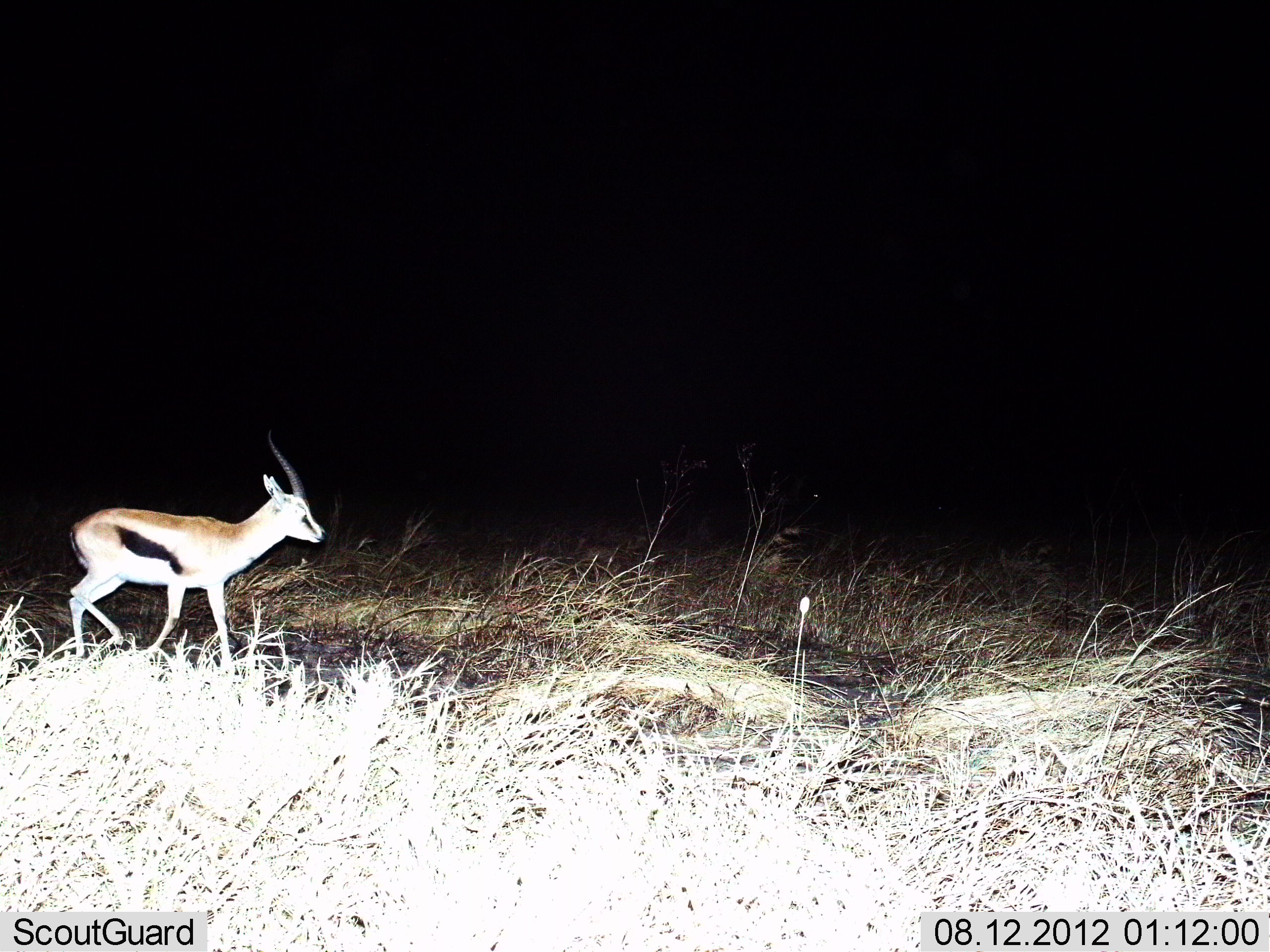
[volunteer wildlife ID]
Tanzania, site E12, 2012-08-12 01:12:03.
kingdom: Animalia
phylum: Chordata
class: Mammalia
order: Artiodactyla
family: Bovidae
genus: Eudorcas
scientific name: Eudorcas thomsonii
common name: thomson's gazelle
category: gazellethomsons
Gazellethomsons (thomson's gazelle) (Eudorcas thomsonii), count 1. Behavior (volunteer vote fractions): standing 30%, resting 0%, moving 70%, interacting 0%. Young present (vote fraction): 0%. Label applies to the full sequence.